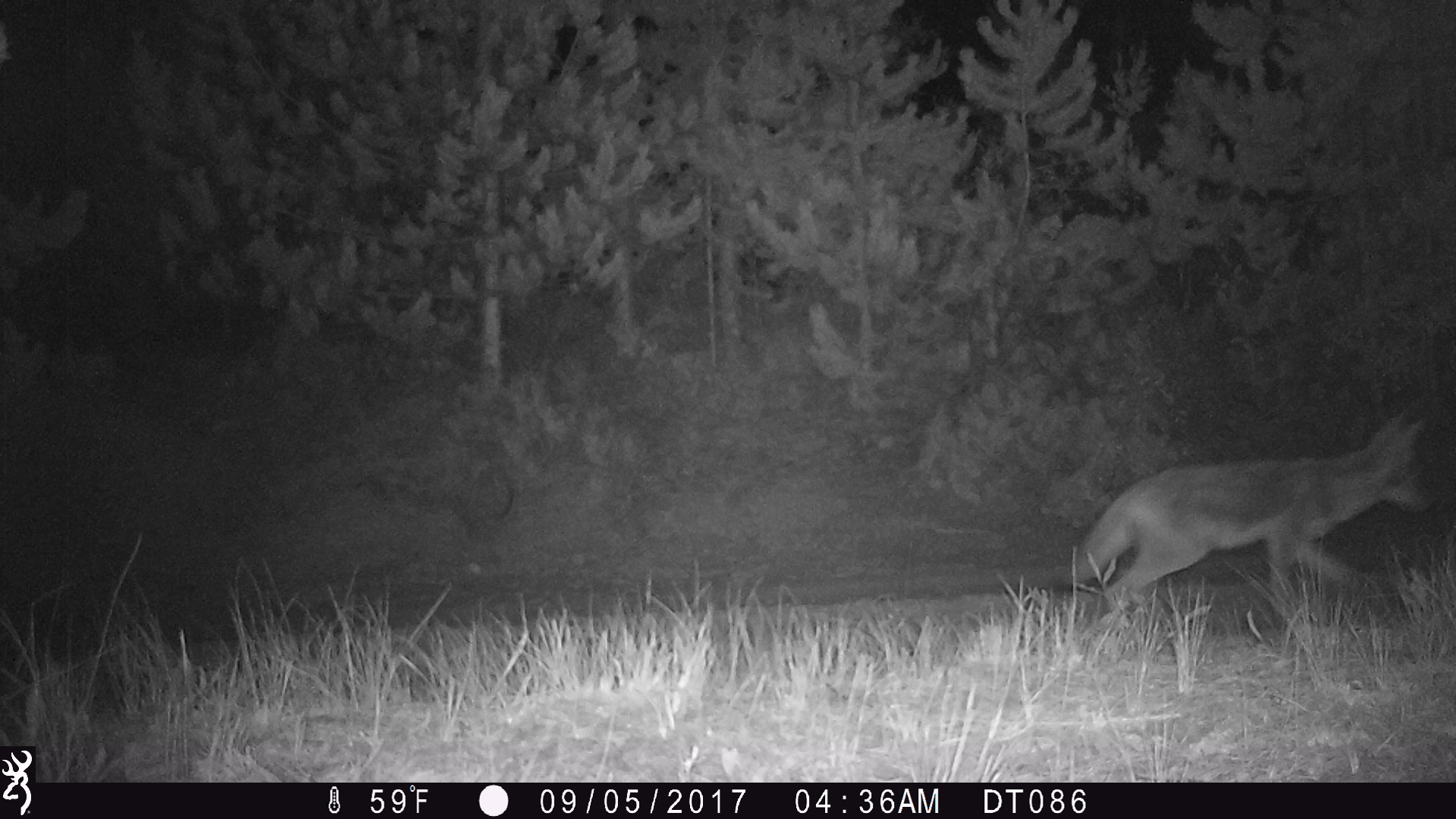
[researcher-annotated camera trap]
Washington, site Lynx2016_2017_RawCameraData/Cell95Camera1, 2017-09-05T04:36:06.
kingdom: Animalia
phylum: Chordata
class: Mammalia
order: Carnivora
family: Canidae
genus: Canis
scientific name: Canis latrans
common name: coyote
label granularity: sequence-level